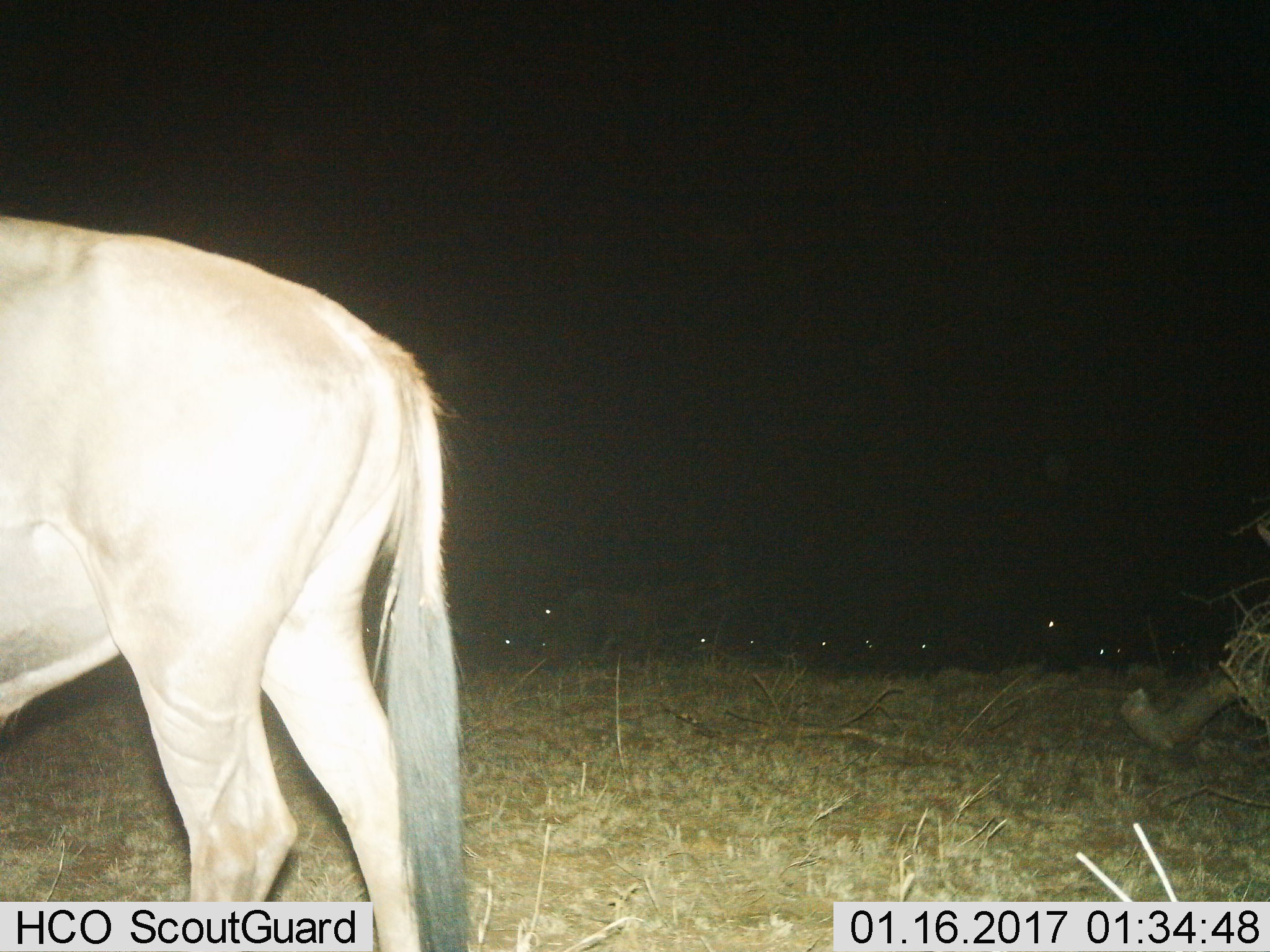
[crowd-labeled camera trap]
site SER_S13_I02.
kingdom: Animalia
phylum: Chordata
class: Mammalia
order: Artiodactyla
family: Bovidae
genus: Connochaetes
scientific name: Connochaetes taurinus taurinus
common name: blue wildebeest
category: wildebeestblue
Wildebeestblue (blue wildebeest) (Connochaetes taurinus taurinus), count 1. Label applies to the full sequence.